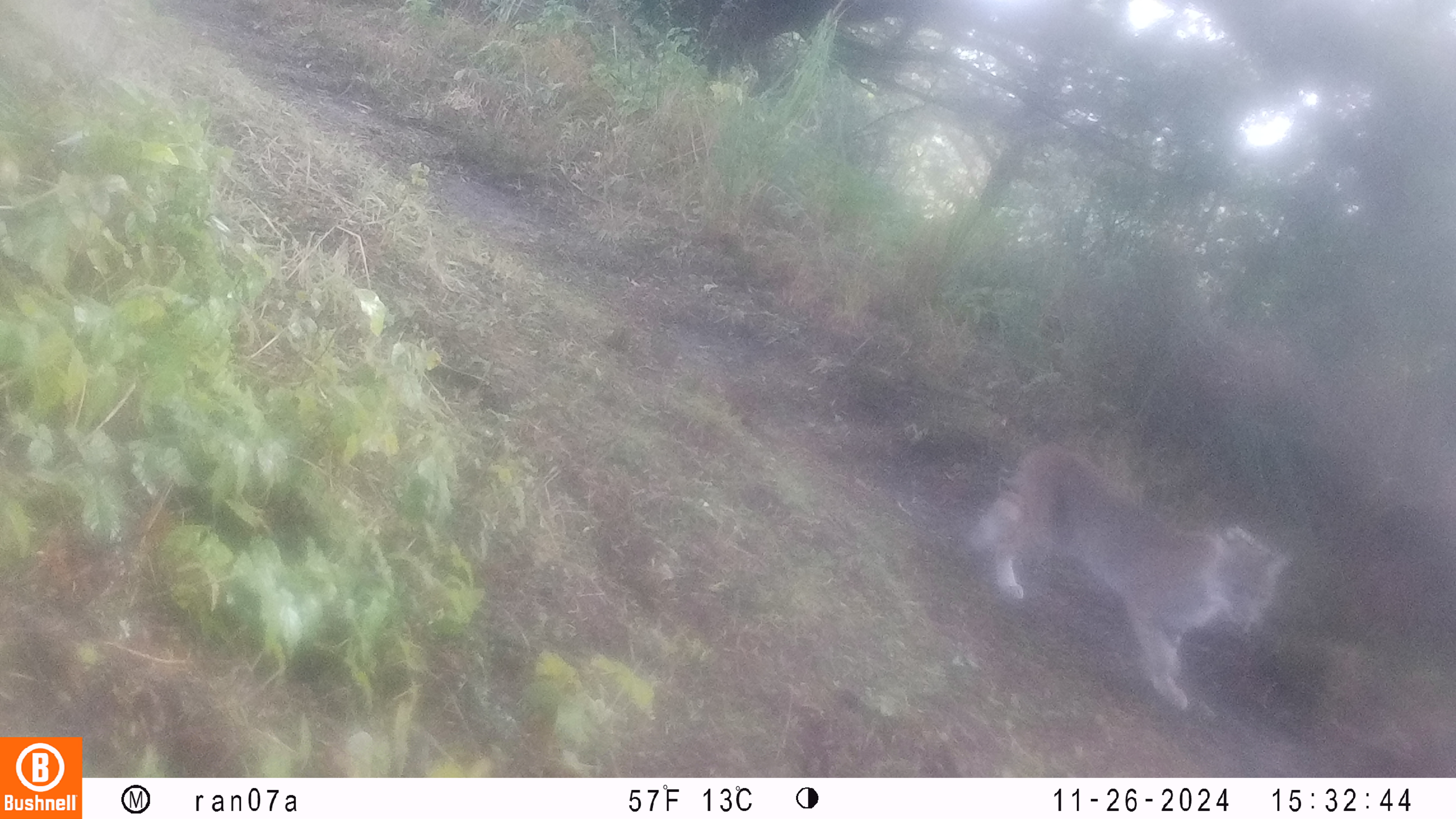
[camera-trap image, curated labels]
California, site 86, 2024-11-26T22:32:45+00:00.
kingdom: Animalia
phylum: Chordata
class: Mammalia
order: Carnivora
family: Felidae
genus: Lynx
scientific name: Lynx rufus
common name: bobcat